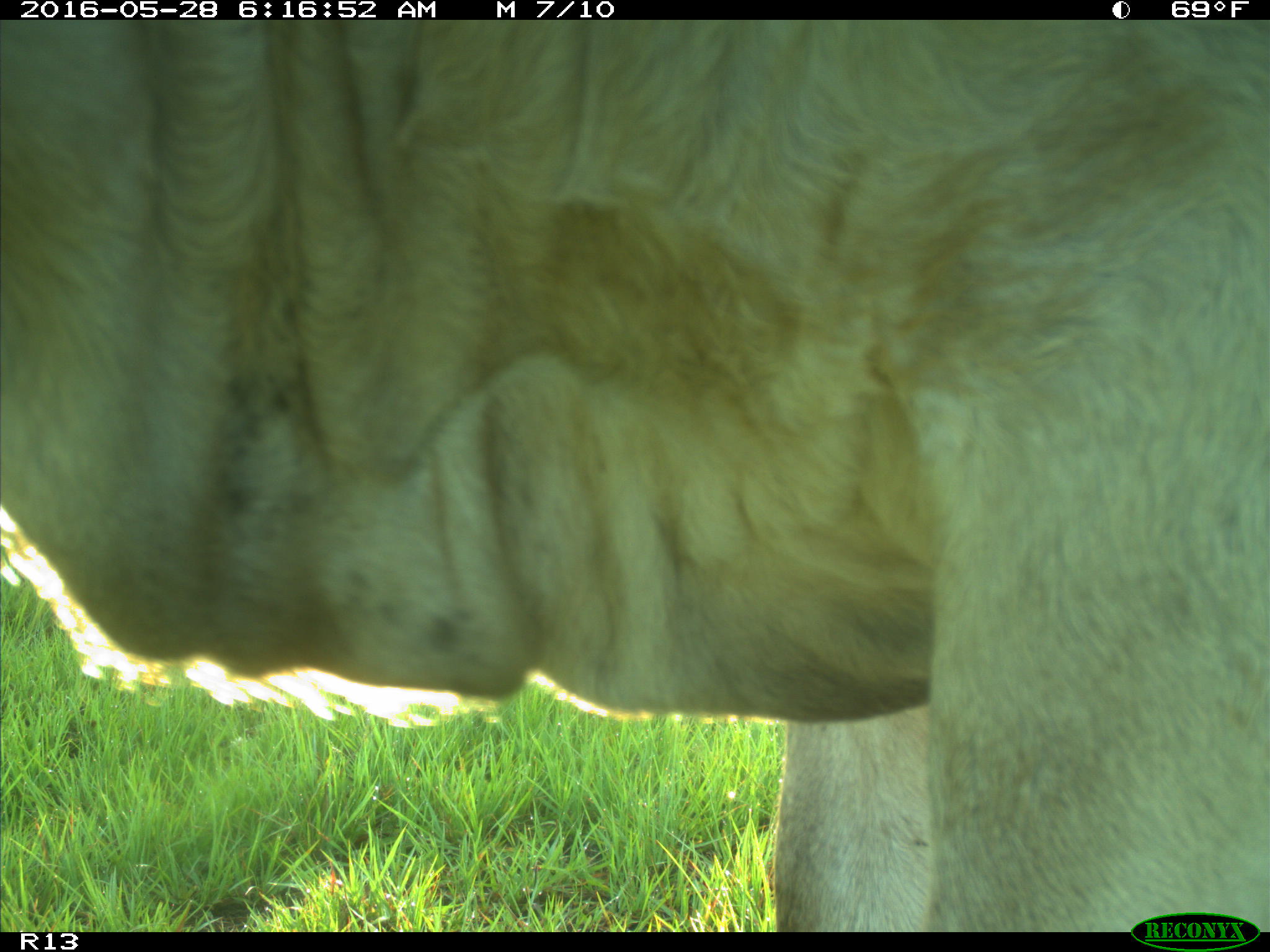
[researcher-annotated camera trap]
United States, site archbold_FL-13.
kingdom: Animalia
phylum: Chordata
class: Mammalia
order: Artiodactyla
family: Bovidae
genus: Bos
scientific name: Bos taurus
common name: domestic cow